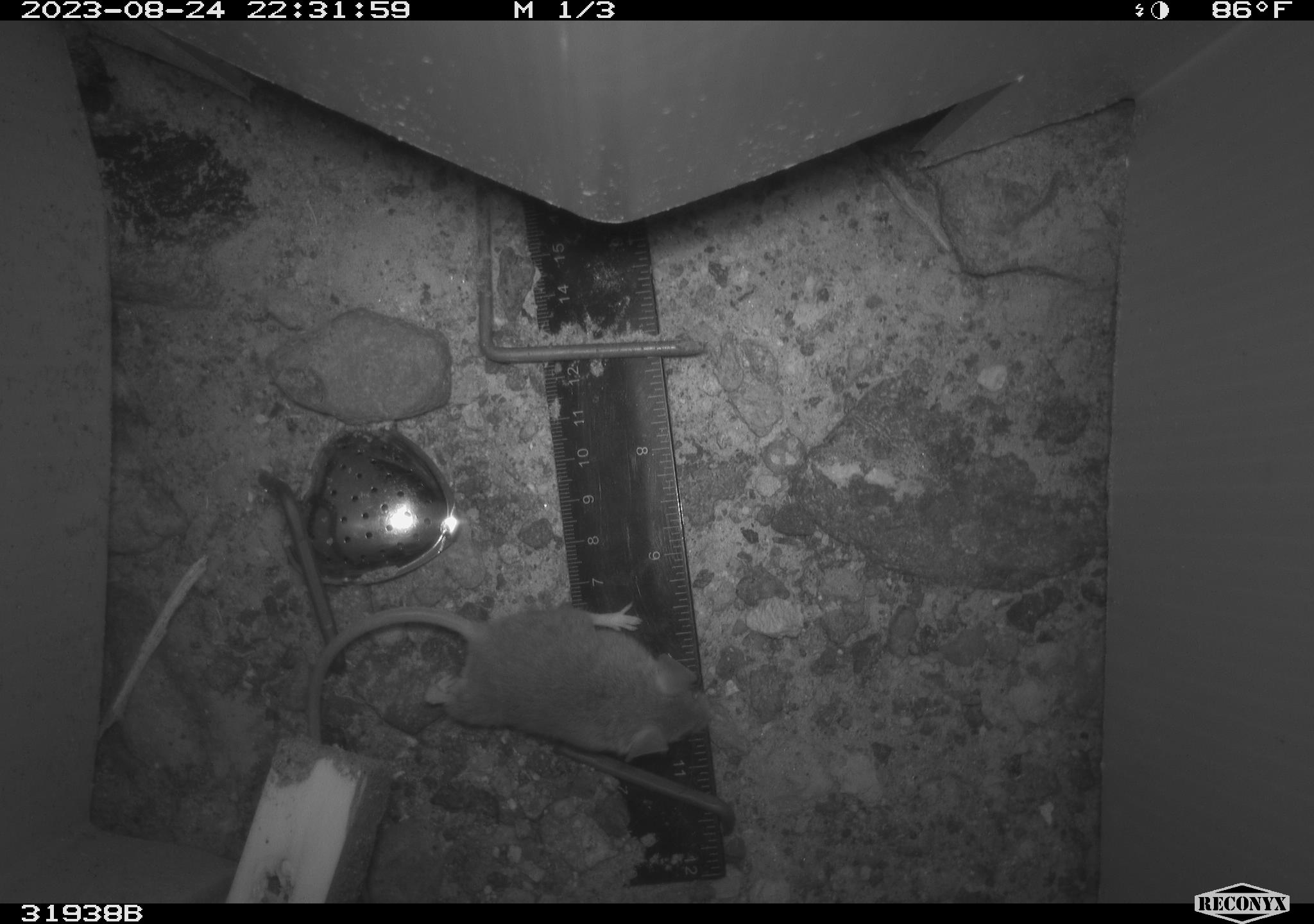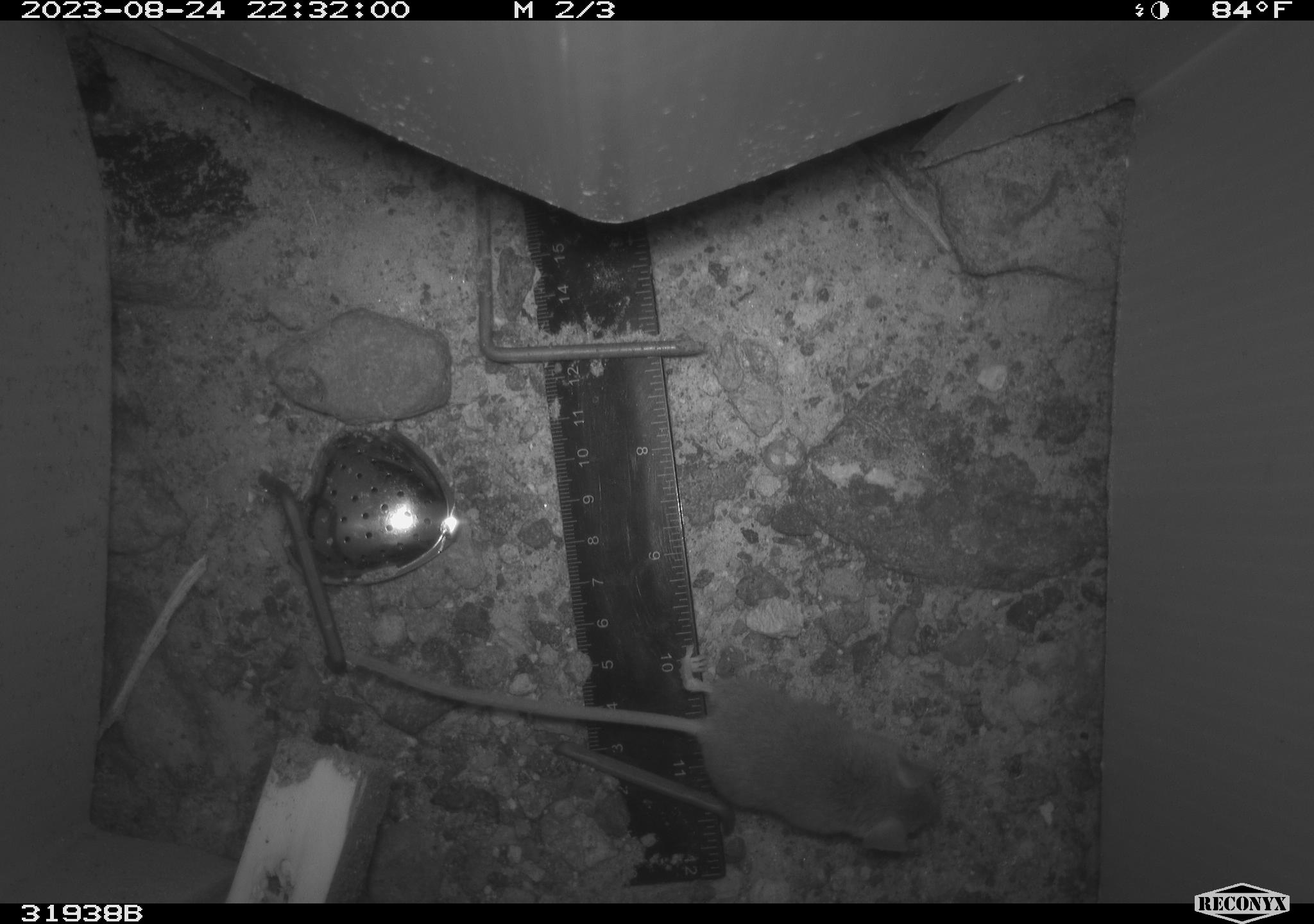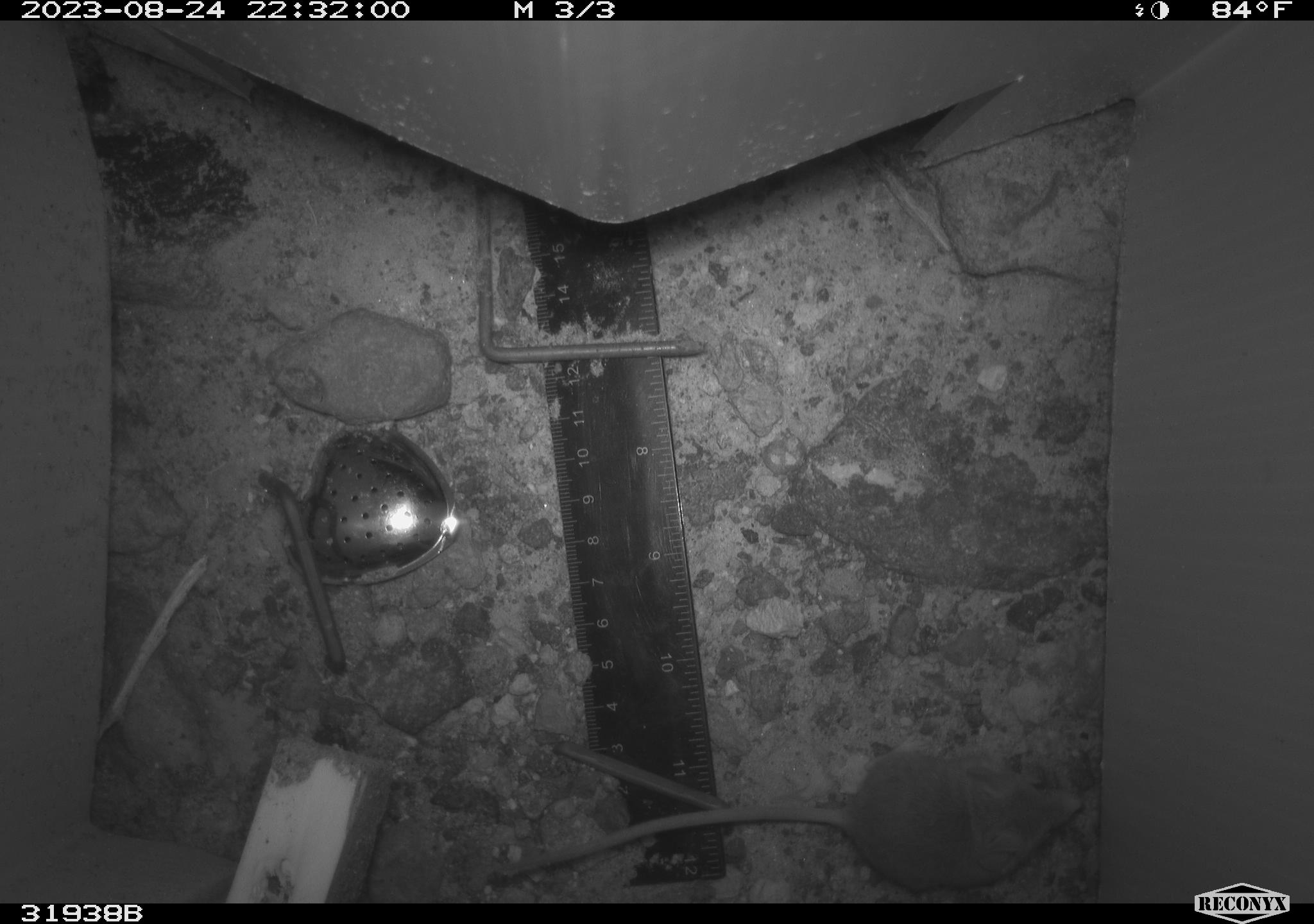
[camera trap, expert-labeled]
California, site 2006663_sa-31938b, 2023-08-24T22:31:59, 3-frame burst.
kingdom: Animalia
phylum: Chordata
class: Mammalia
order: Rodentia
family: Cricetidae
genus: Peromyscus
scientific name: Peromyscus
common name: deer mice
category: peromyscus species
Peromyscus species (deer mice) (Peromyscus).